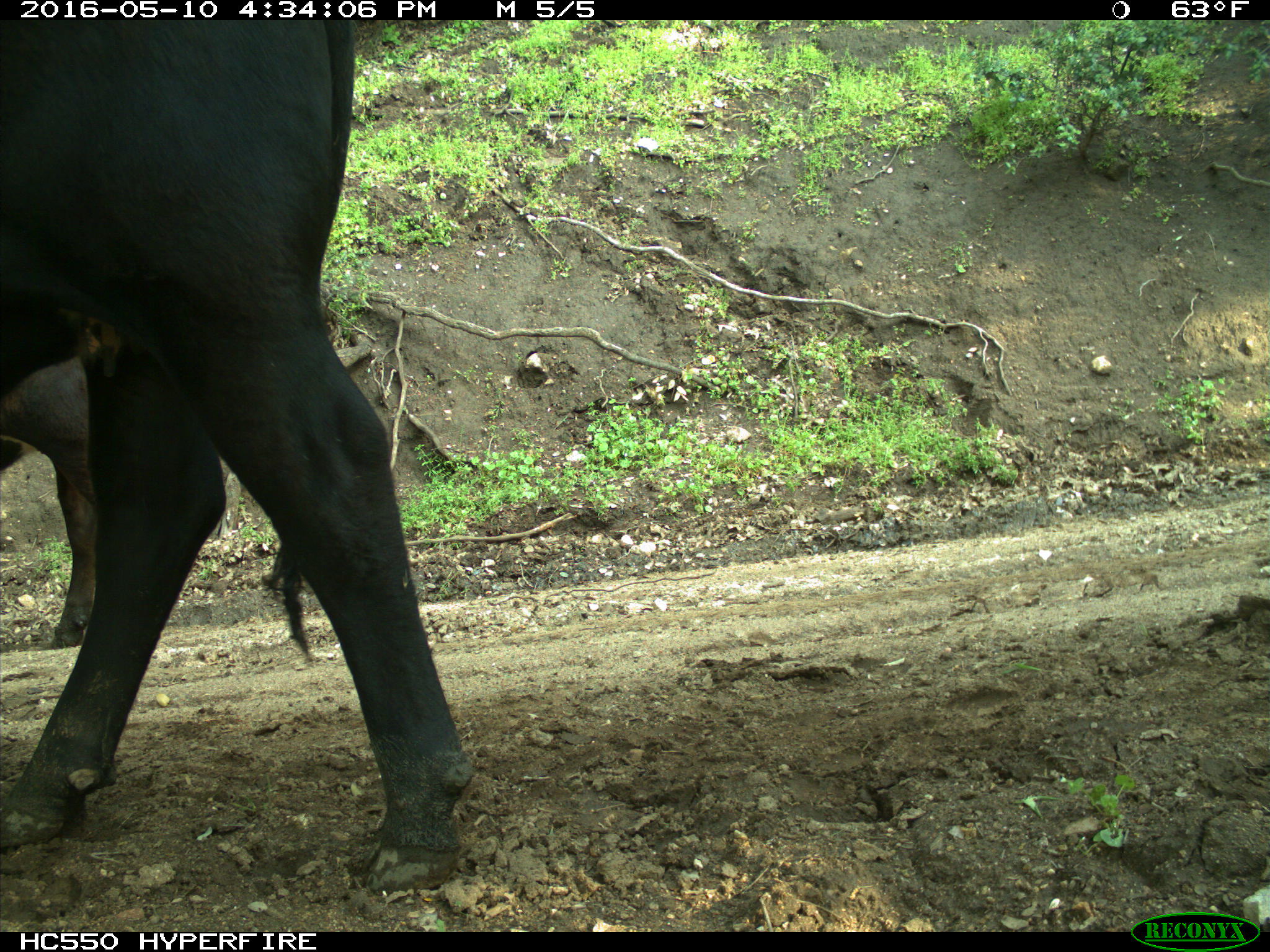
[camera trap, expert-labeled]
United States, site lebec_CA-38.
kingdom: Animalia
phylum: Chordata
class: Mammalia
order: Artiodactyla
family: Bovidae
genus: Bos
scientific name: Bos taurus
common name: domestic cow